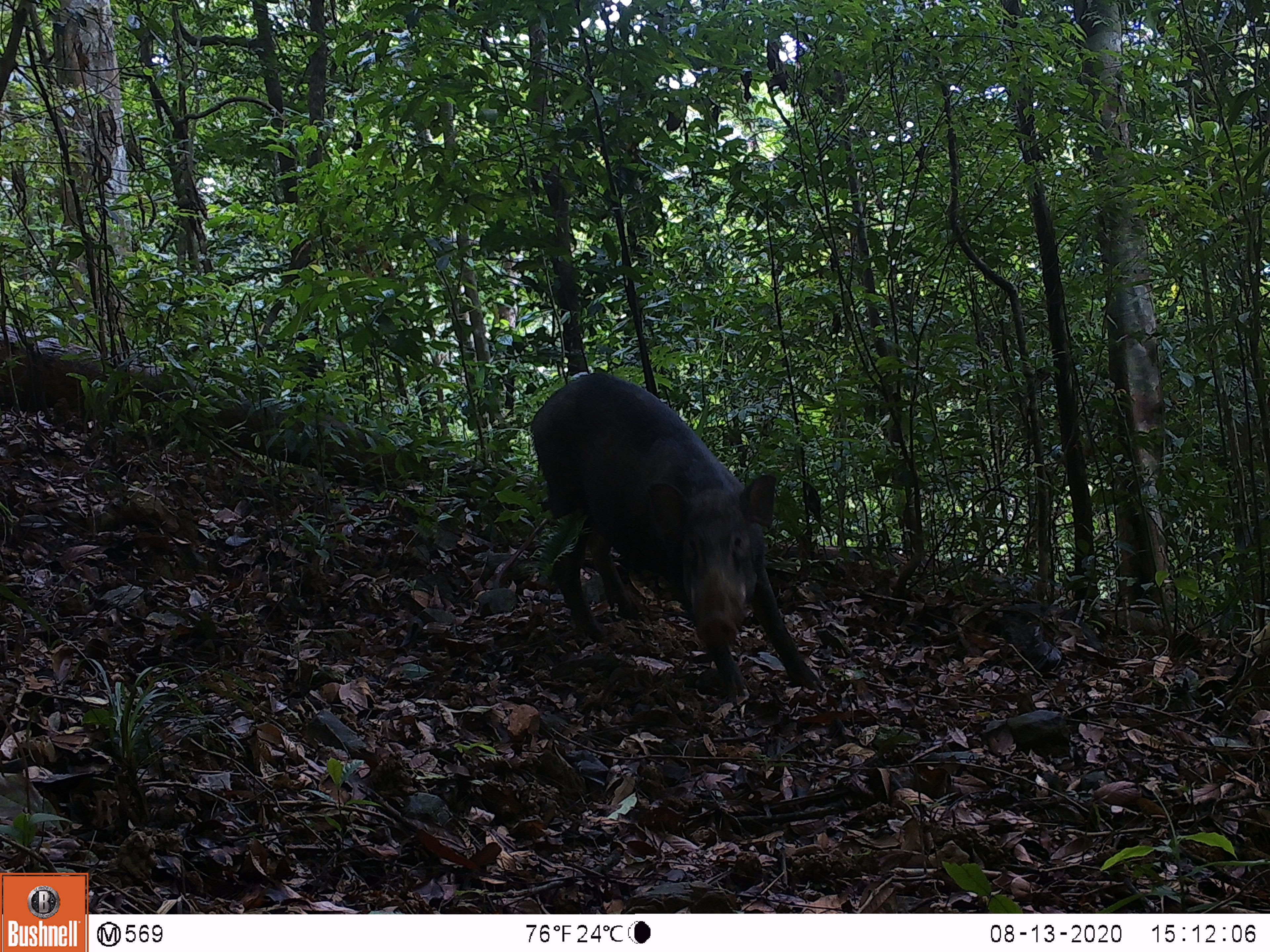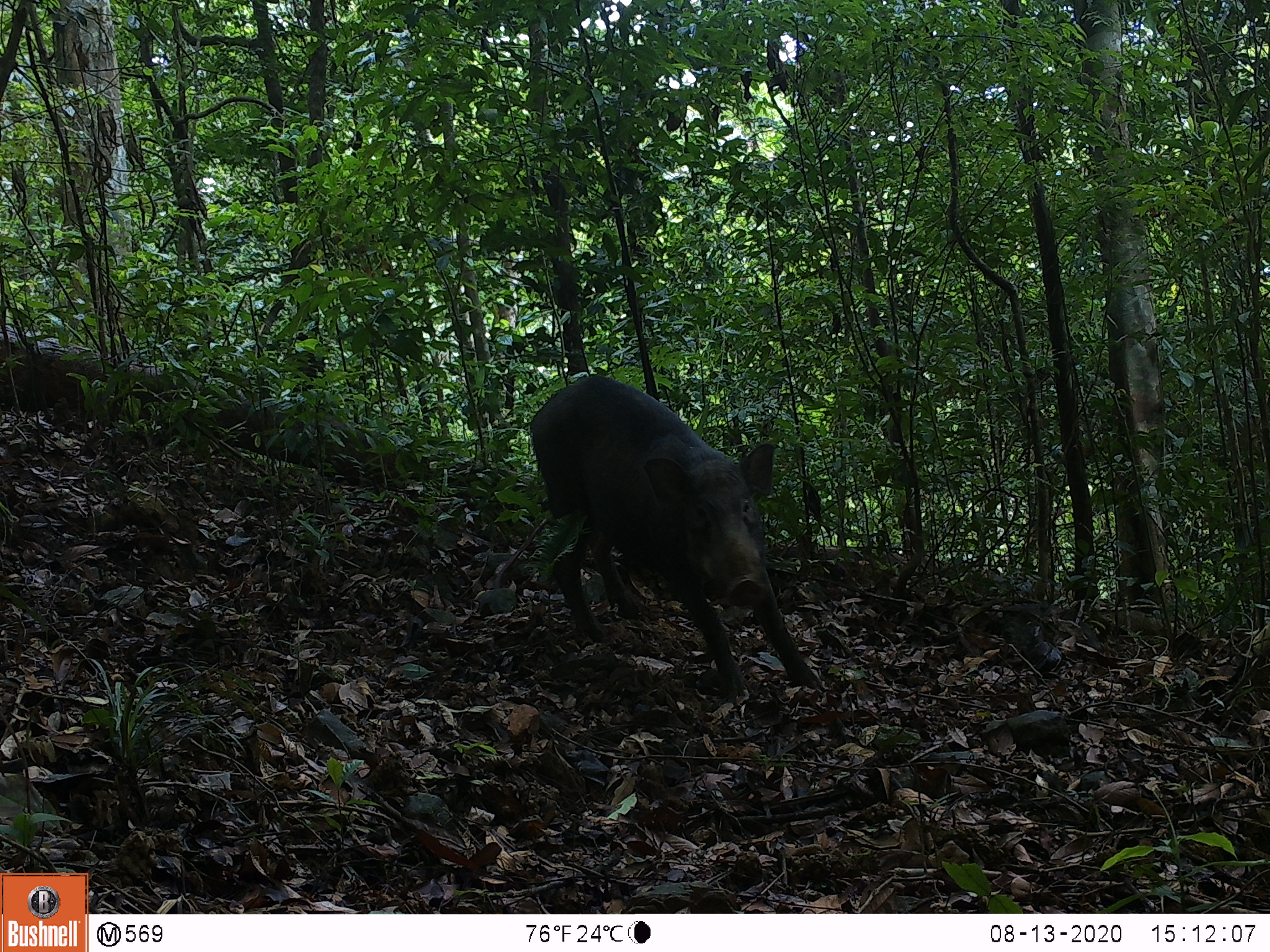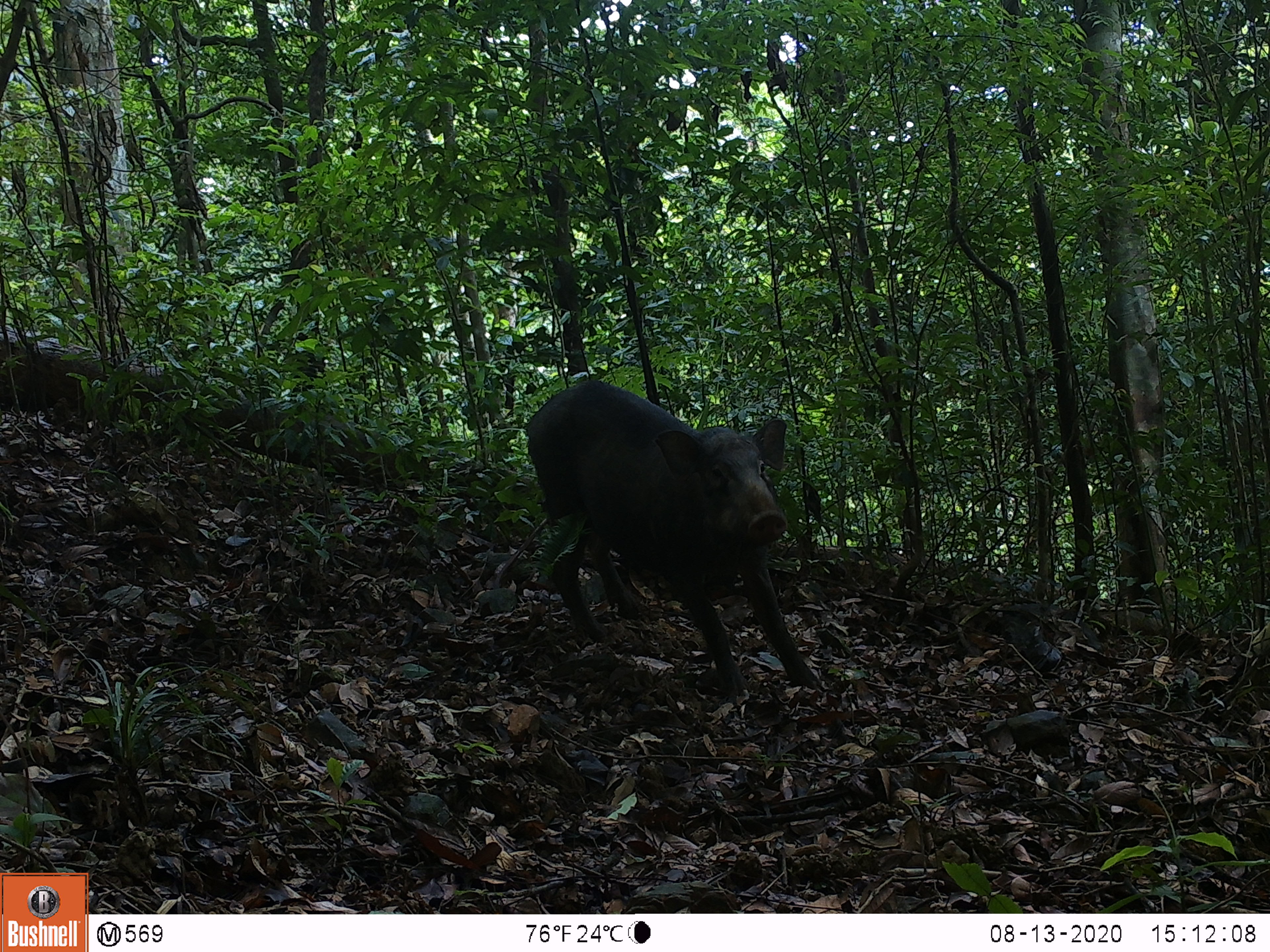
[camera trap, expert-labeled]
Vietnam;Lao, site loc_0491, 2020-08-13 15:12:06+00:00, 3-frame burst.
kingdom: Animalia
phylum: Chordata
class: Mammalia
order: Artiodactyla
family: Suidae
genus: Sus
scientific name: Sus scrofa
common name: eurasian wild pig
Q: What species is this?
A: Eurasian wild pig (Sus scrofa).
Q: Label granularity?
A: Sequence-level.